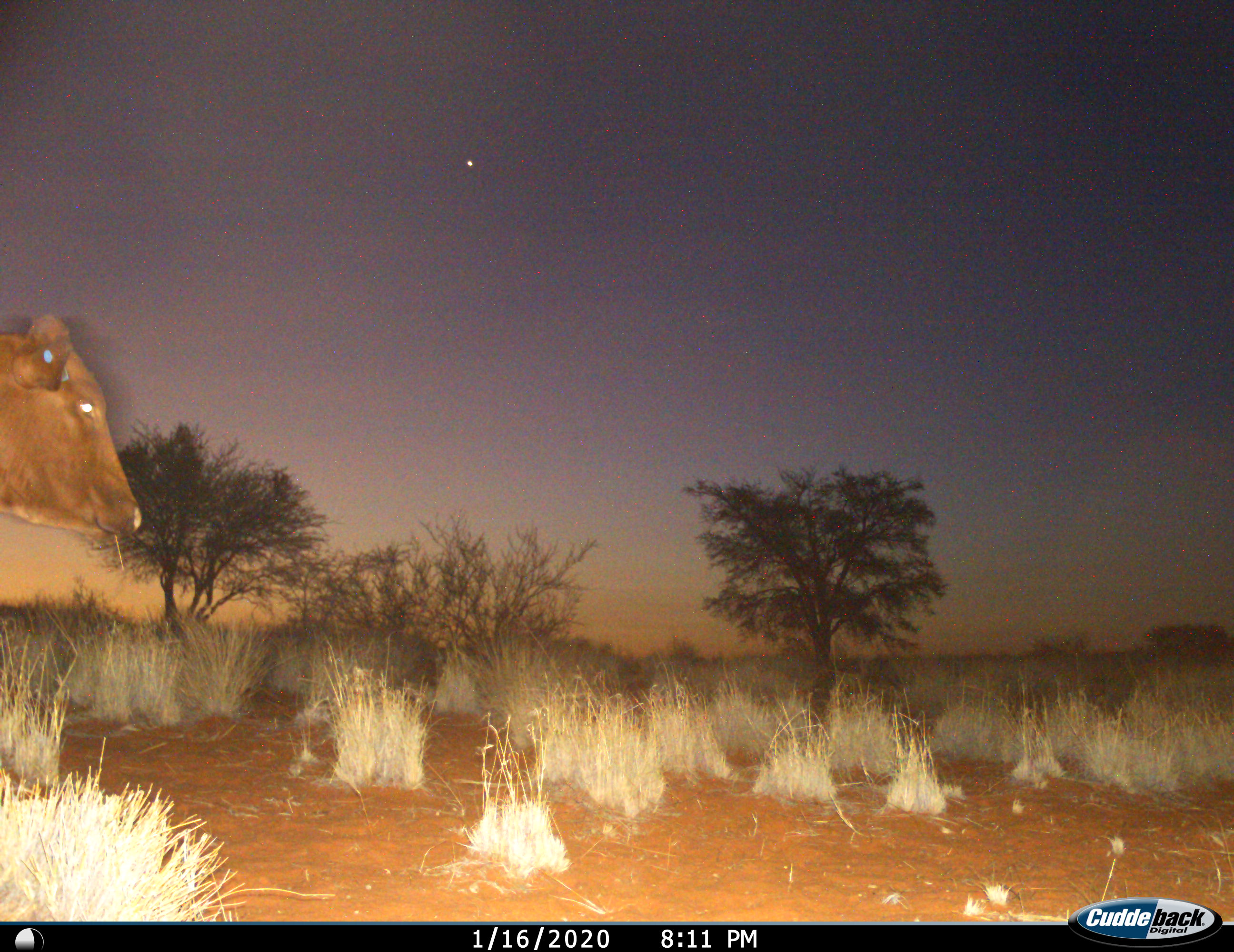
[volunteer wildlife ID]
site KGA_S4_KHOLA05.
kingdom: Animalia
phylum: Chordata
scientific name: Vertebrata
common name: domestic animal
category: domesticanimal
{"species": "domesticanimal (domestic animal) (Vertebrata)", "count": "1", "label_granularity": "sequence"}